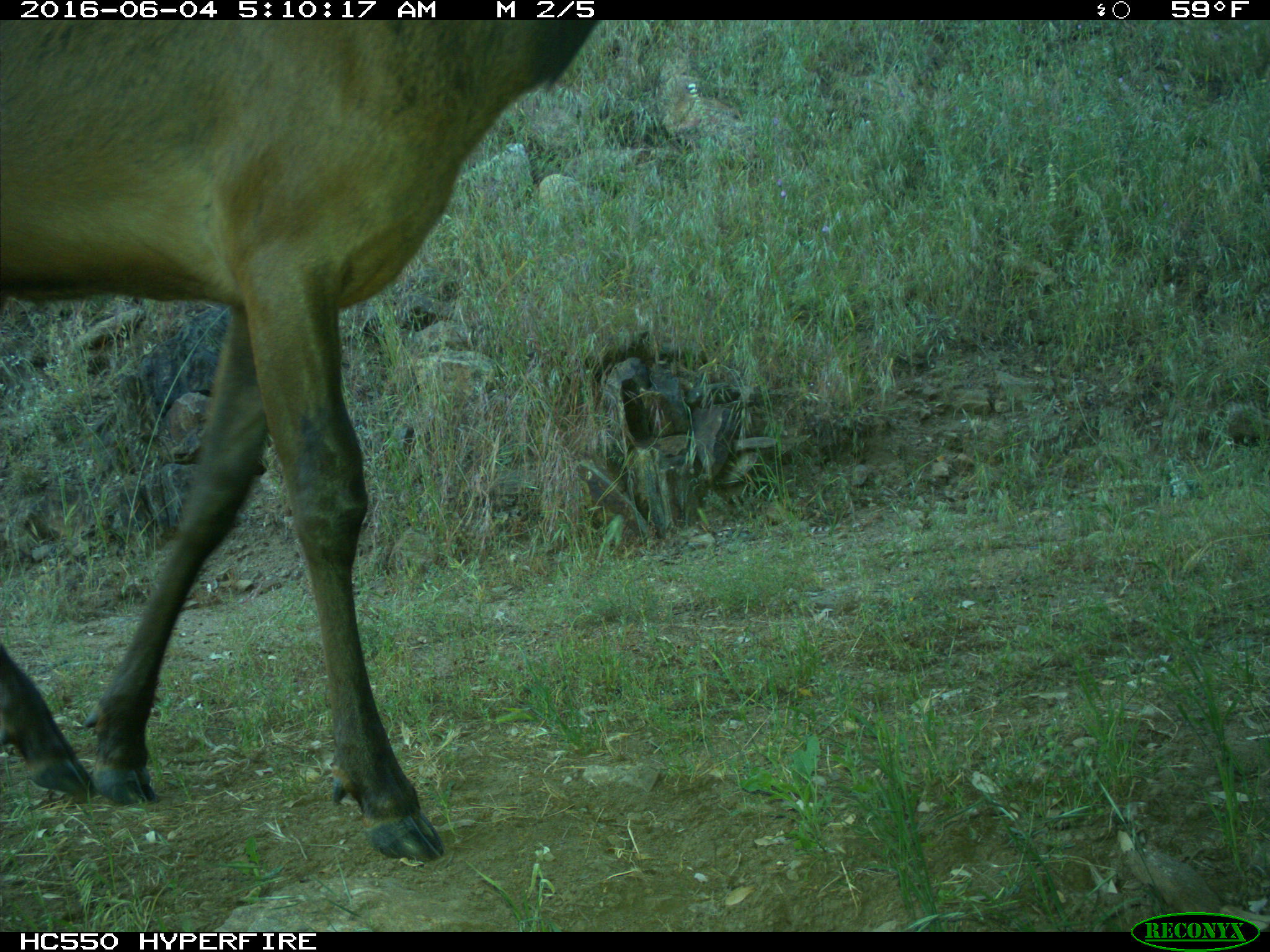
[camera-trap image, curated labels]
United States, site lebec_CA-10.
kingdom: Animalia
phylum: Chordata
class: Mammalia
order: Artiodactyla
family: Cervidae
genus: Cervus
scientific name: Cervus canadensis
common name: elk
Cervus canadensis (elk).